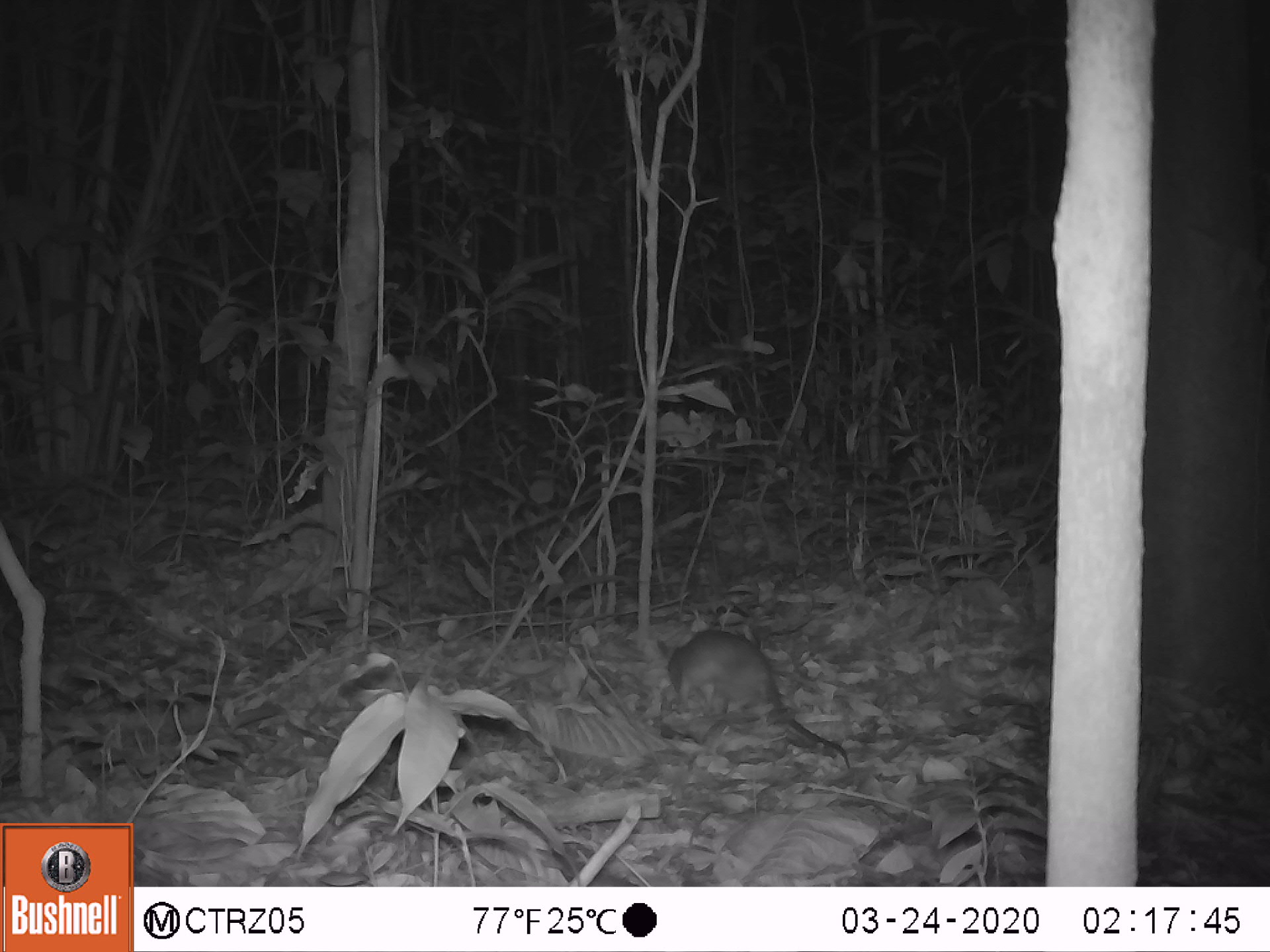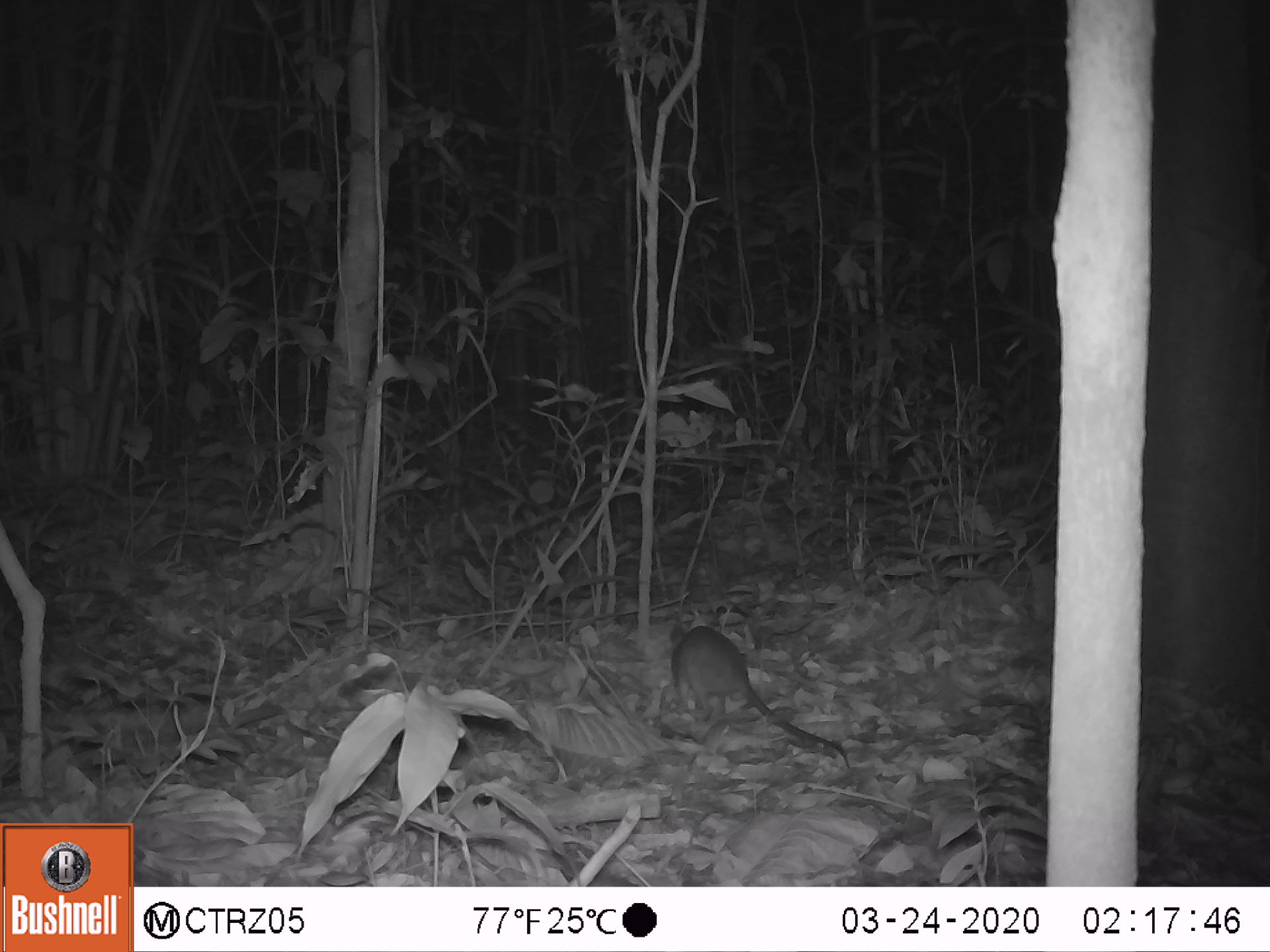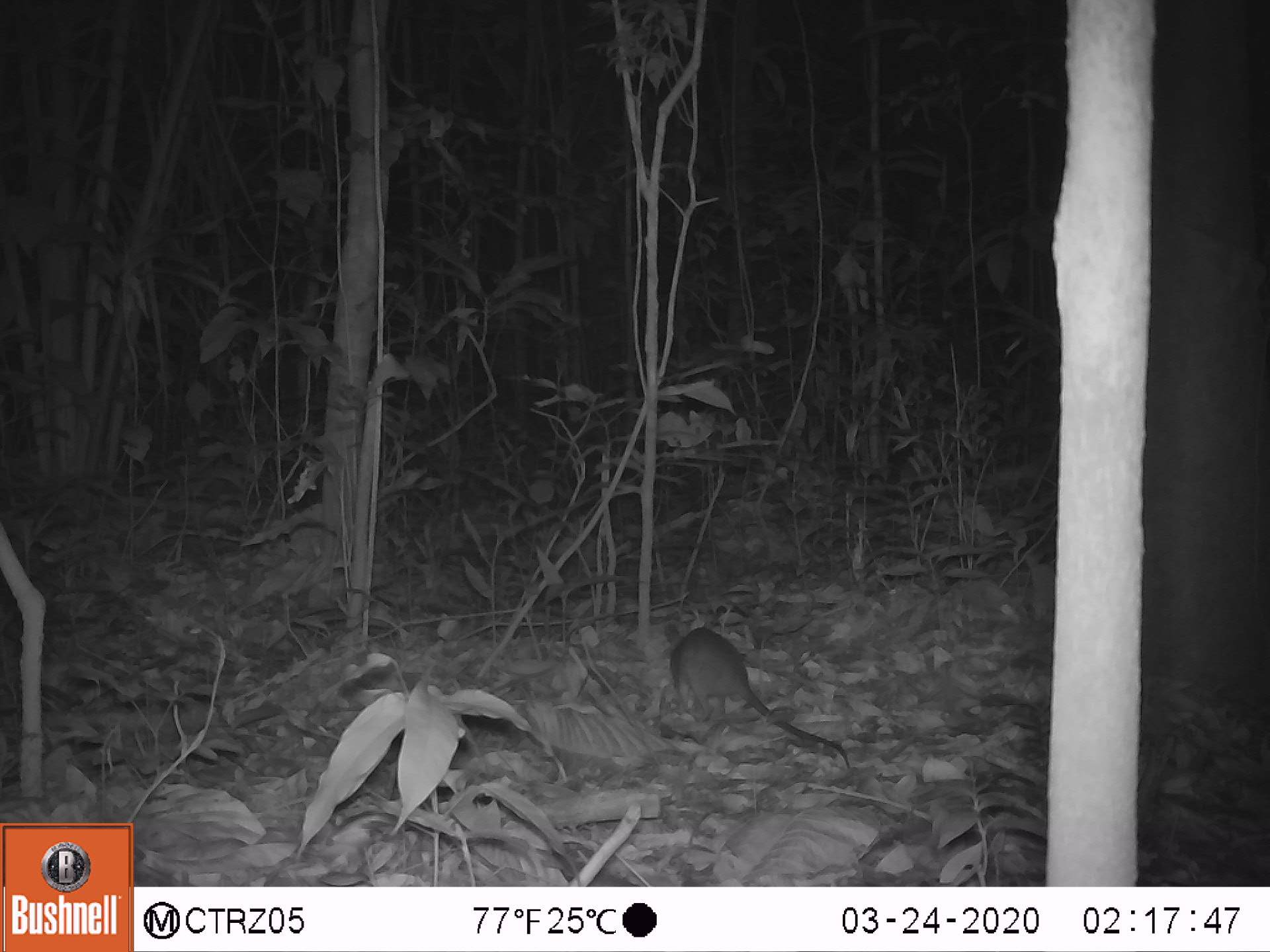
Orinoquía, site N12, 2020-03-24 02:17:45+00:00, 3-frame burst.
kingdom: Animalia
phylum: Chordata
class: Mammalia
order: Rodentia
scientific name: Rodentia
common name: rodent